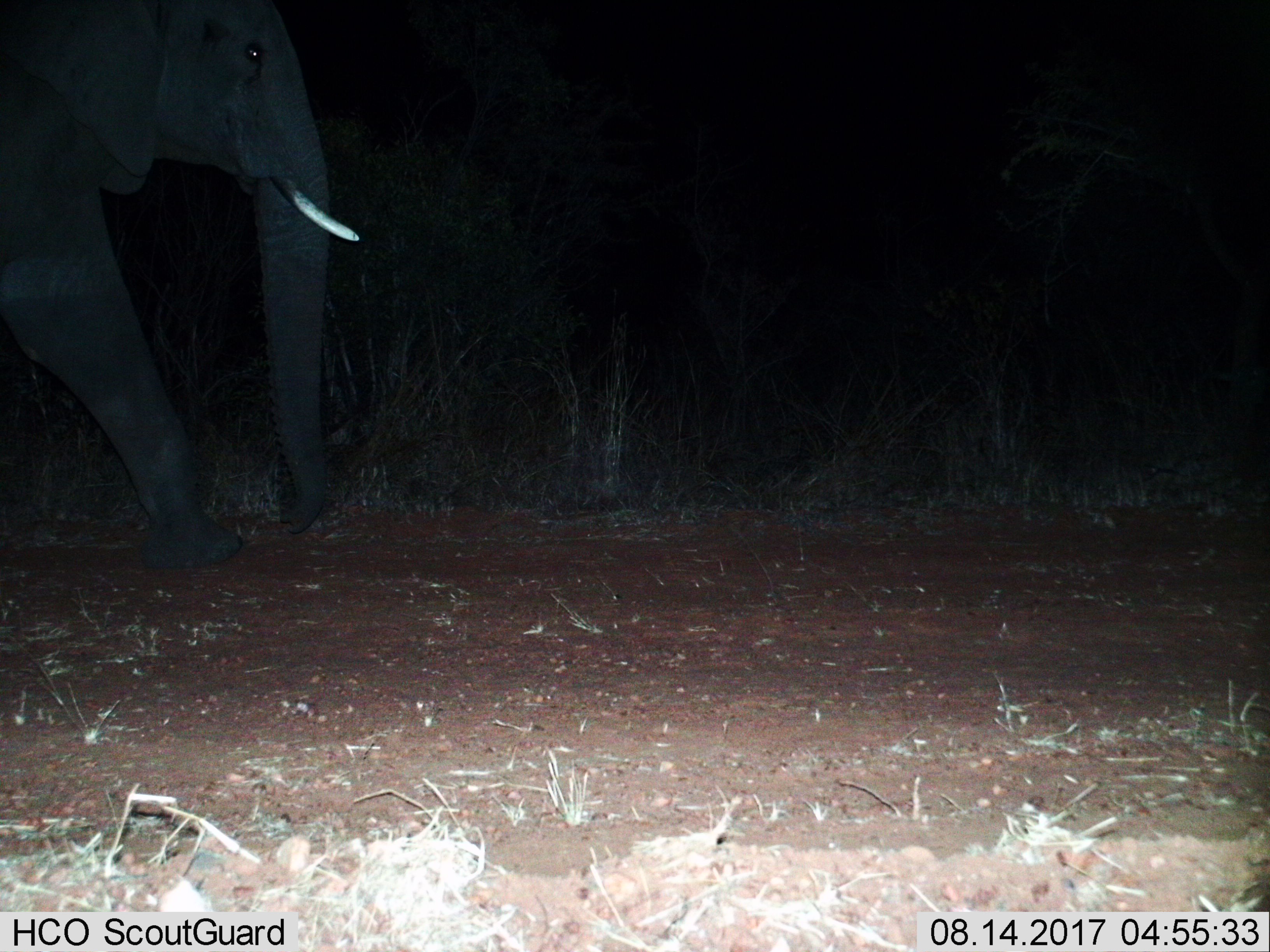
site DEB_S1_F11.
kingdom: Animalia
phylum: Chordata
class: Mammalia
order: Proboscidea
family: Elephantidae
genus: Loxodonta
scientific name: Loxodonta africana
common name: african bush elephant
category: elephant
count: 1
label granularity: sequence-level